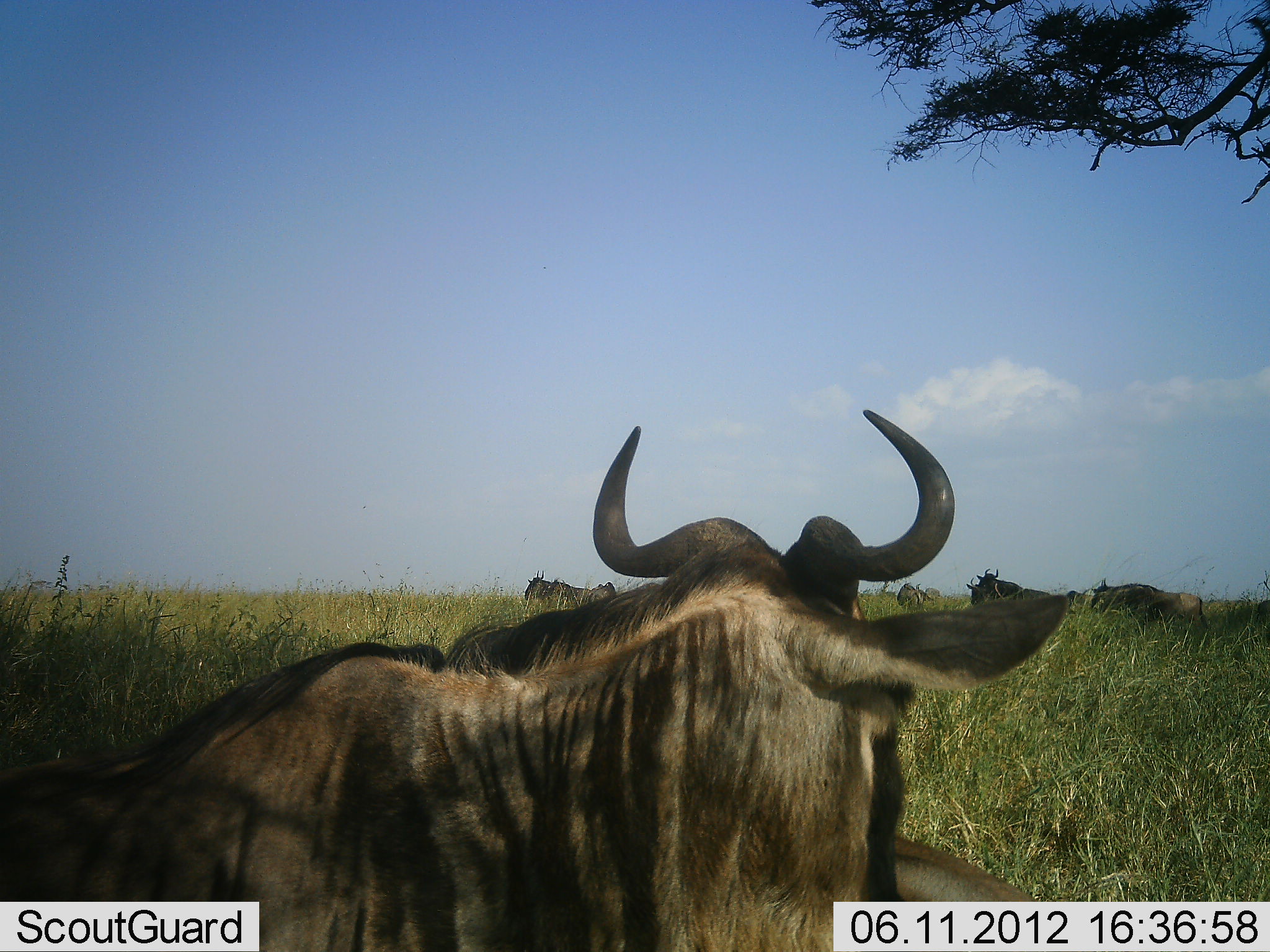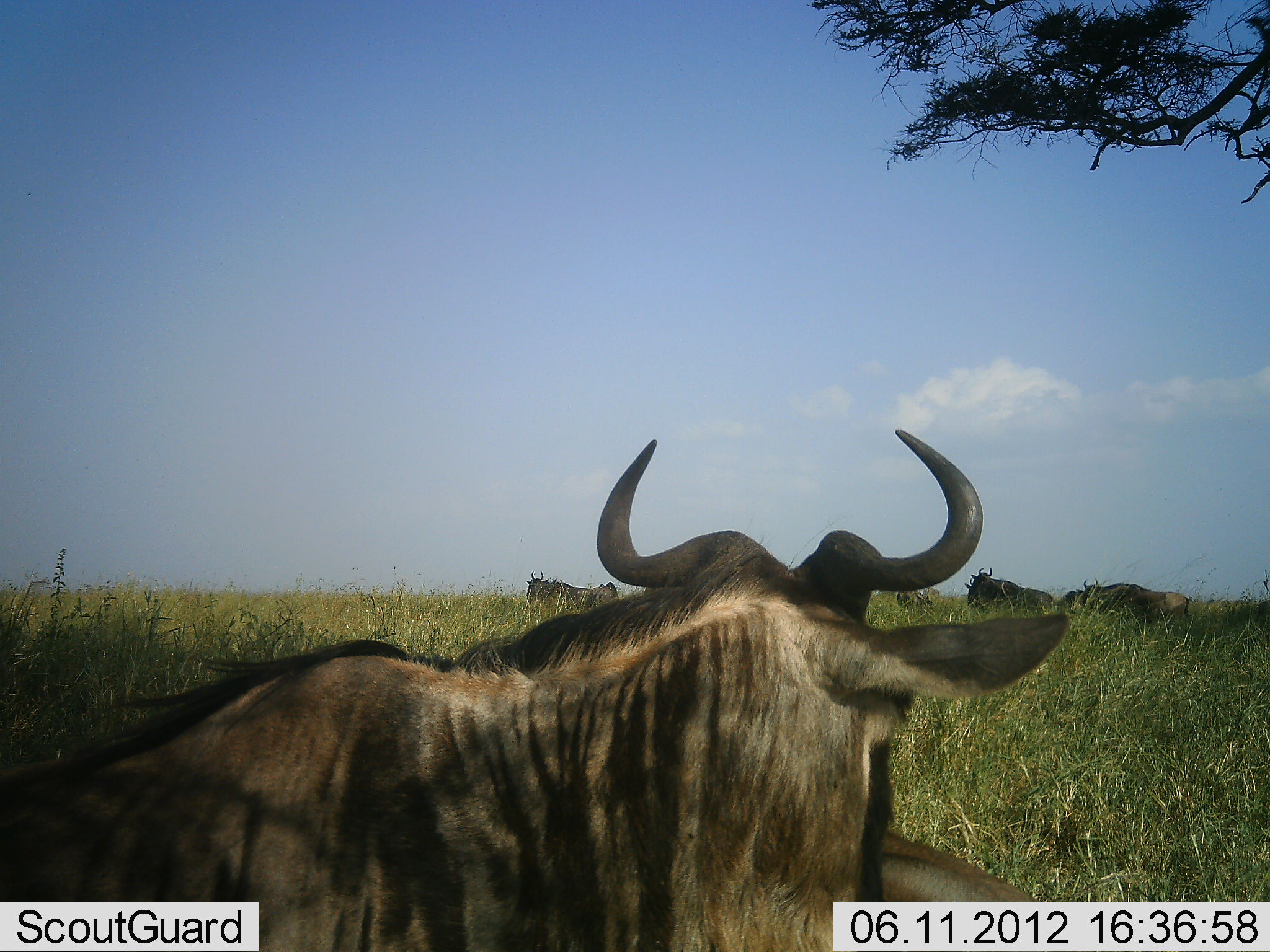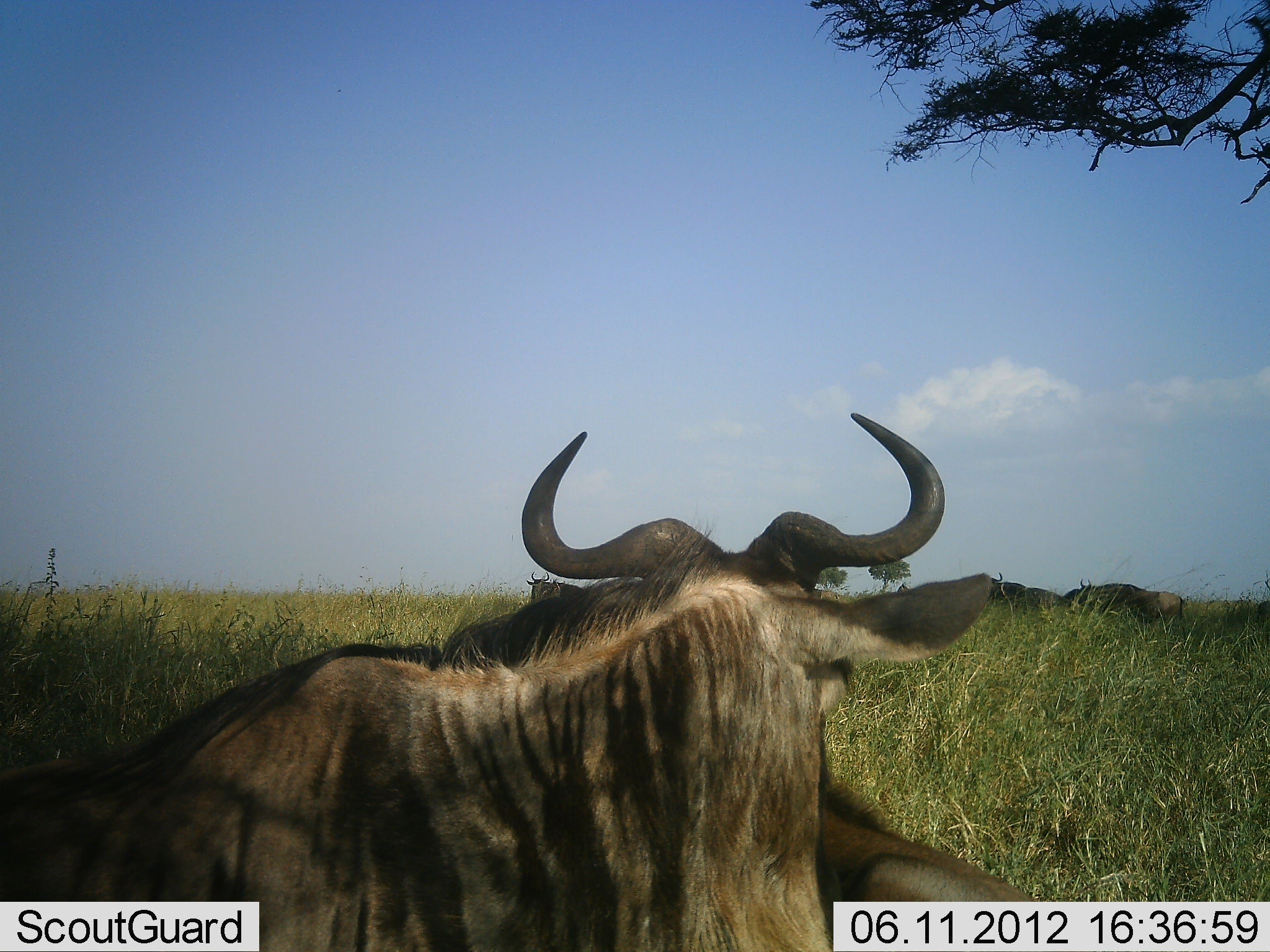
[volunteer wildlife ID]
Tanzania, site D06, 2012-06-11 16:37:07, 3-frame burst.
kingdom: Animalia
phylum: Chordata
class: Mammalia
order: Artiodactyla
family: Bovidae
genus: Connochaetes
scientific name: Connochaetes taurinus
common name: blue wildebeest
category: wildebeest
Wildebeest (blue wildebeest) (Connochaetes taurinus), count 6. Behavior (volunteer vote fractions): standing 50%, resting 90%, moving 20%, interacting 0%. Young present (vote fraction): 0%. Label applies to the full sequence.